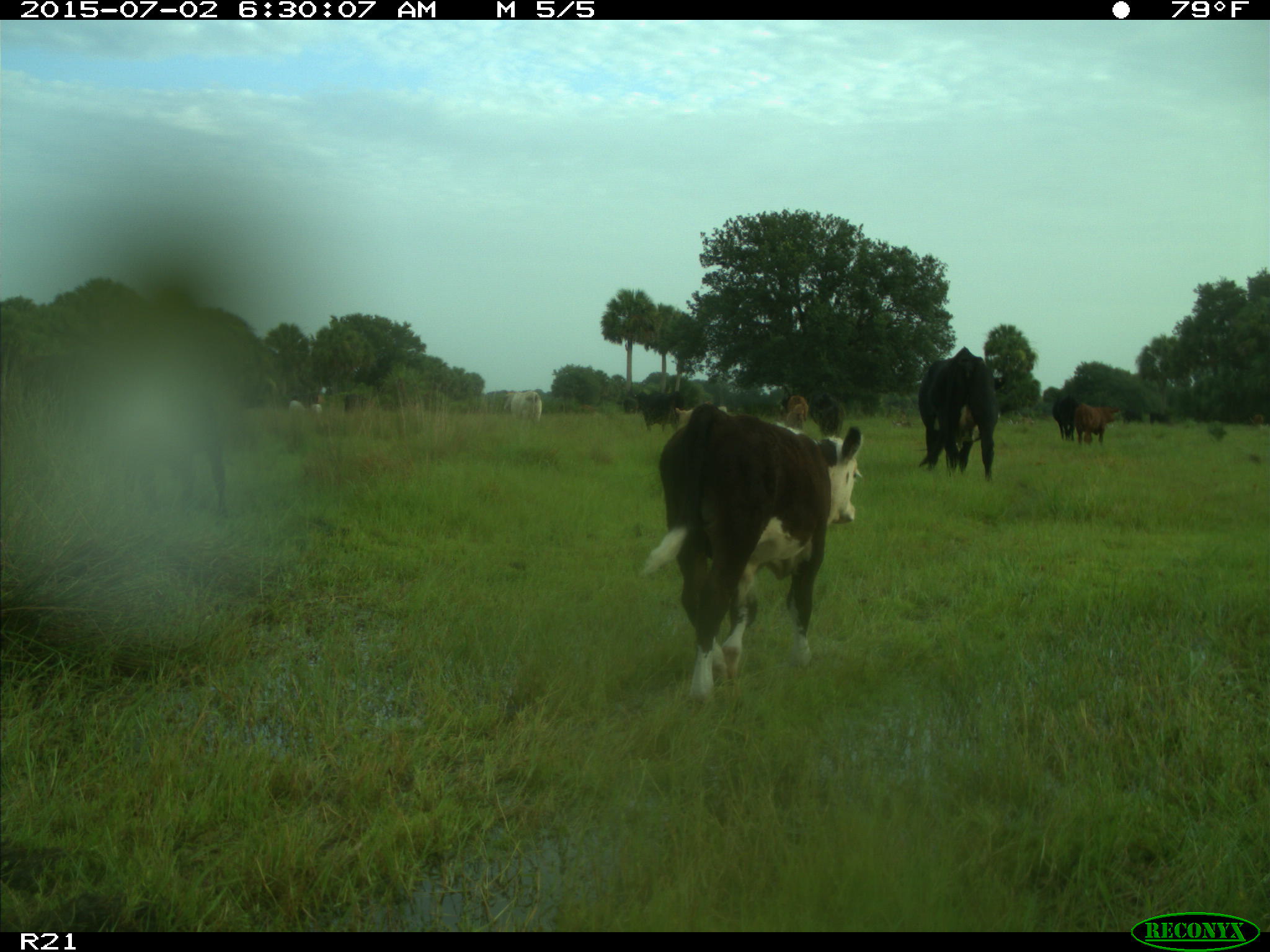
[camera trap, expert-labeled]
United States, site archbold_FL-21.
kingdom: Animalia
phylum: Chordata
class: Mammalia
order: Artiodactyla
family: Bovidae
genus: Bos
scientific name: Bos taurus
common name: domestic cow